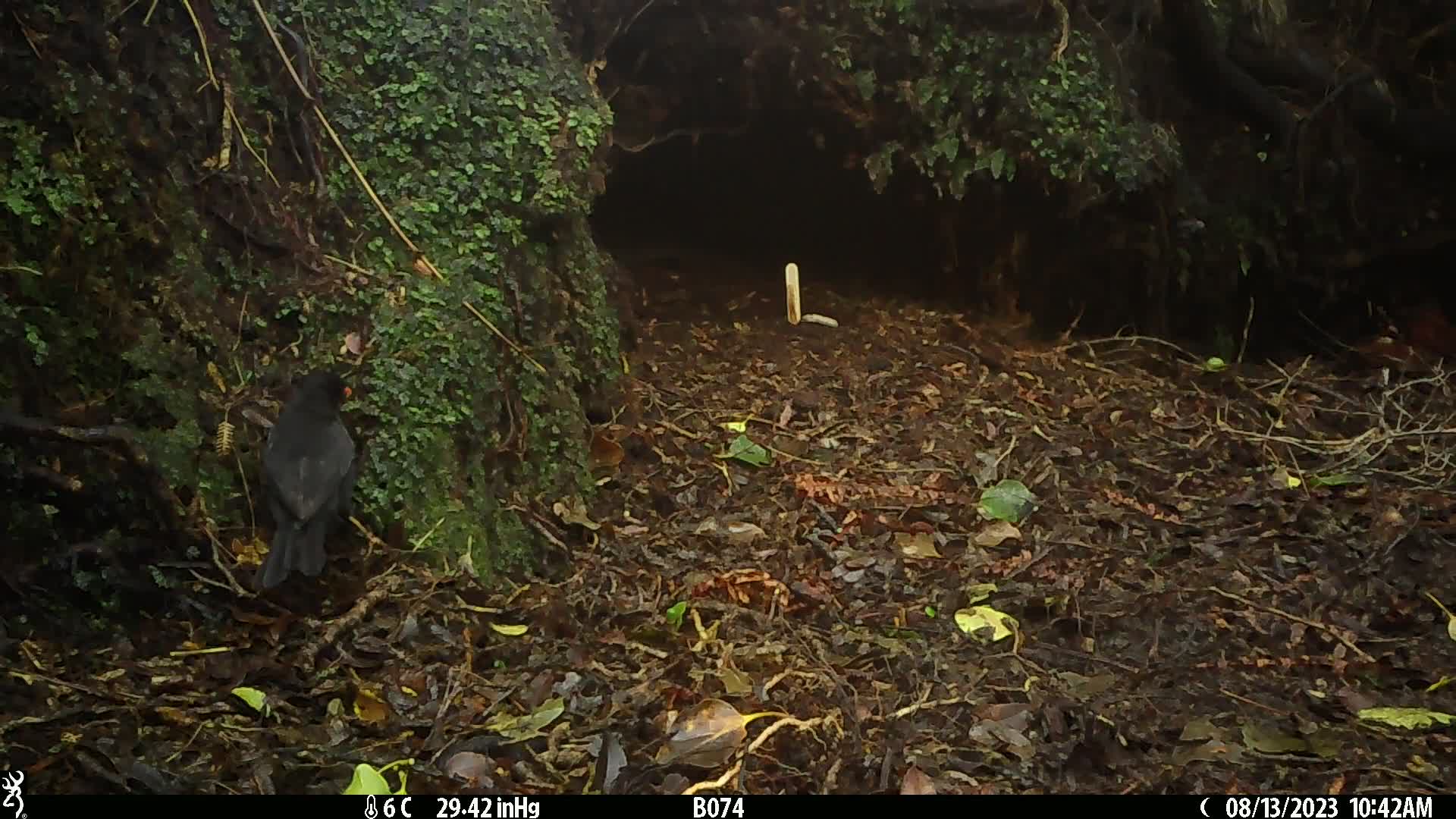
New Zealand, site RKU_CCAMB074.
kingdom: Animalia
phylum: Chordata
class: Aves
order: Passeriformes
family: Turdidae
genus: Turdus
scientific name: Turdus merula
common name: eurasian blackbird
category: blackbird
Blackbird (eurasian blackbird) (Turdus merula).